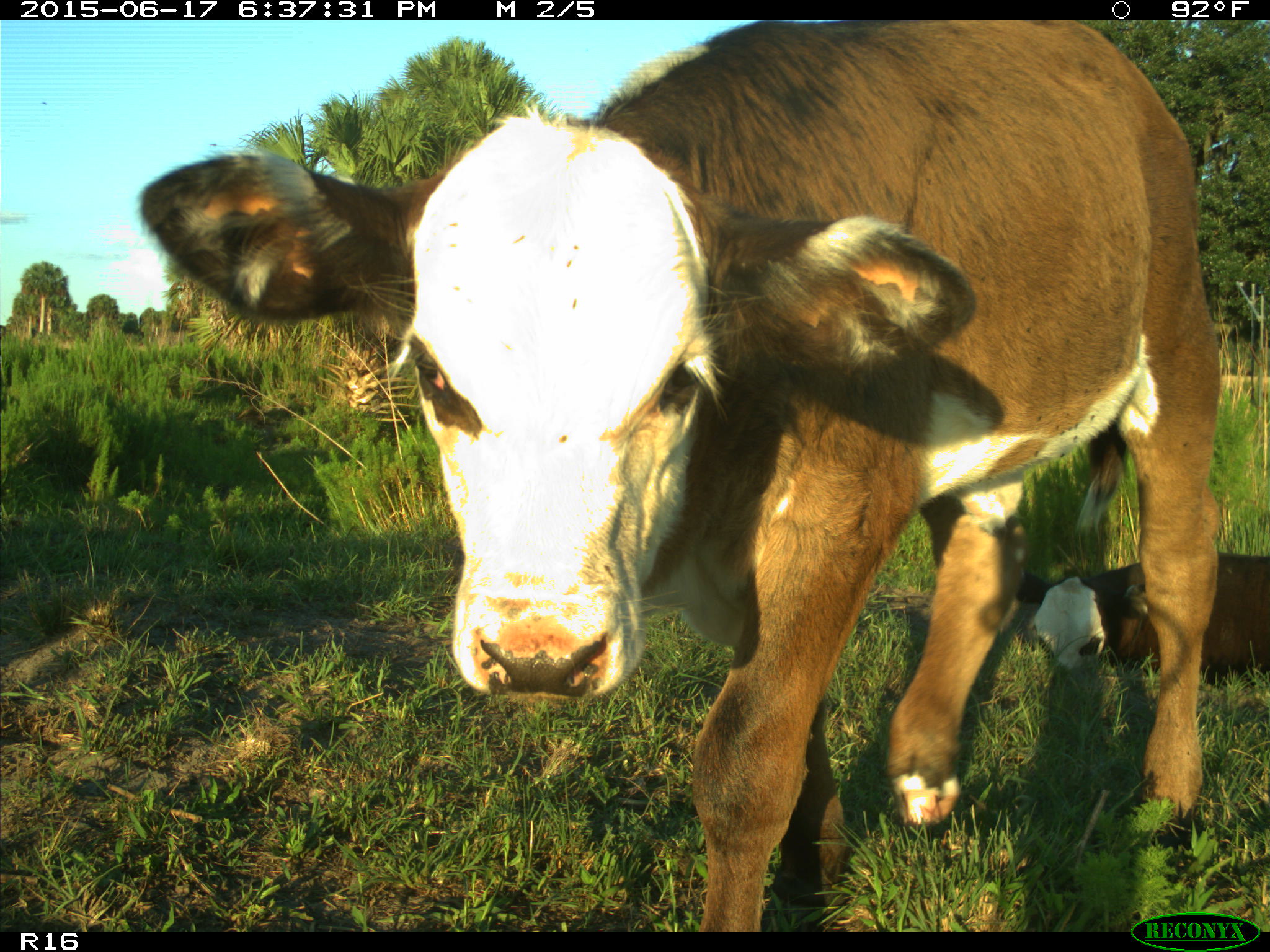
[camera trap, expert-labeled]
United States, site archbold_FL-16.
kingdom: Animalia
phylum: Chordata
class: Mammalia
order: Artiodactyla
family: Bovidae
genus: Bos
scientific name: Bos taurus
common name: domestic cow